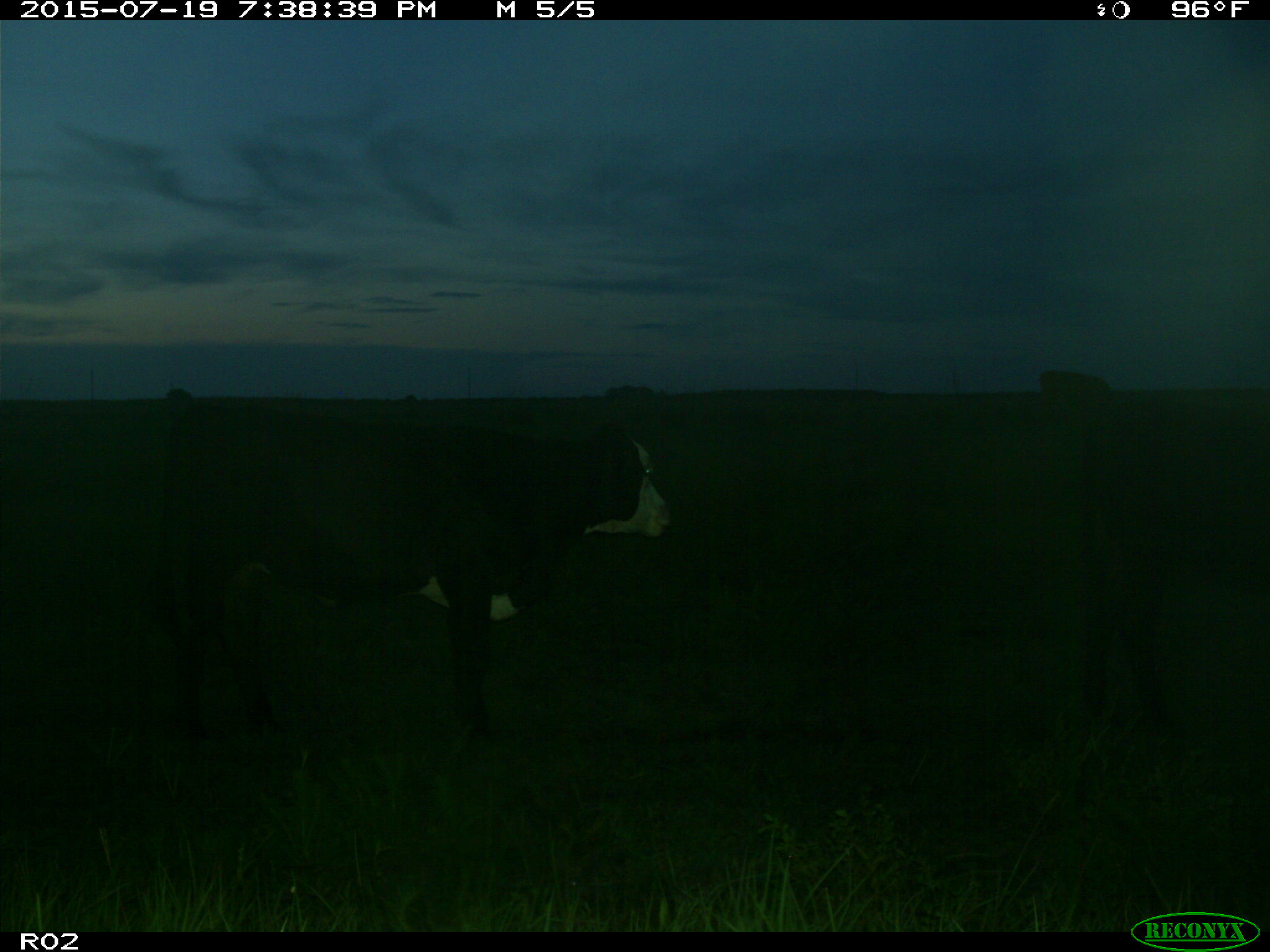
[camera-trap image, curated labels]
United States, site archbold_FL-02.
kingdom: Animalia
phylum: Chordata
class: Mammalia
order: Artiodactyla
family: Bovidae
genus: Bos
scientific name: Bos taurus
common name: domestic cow